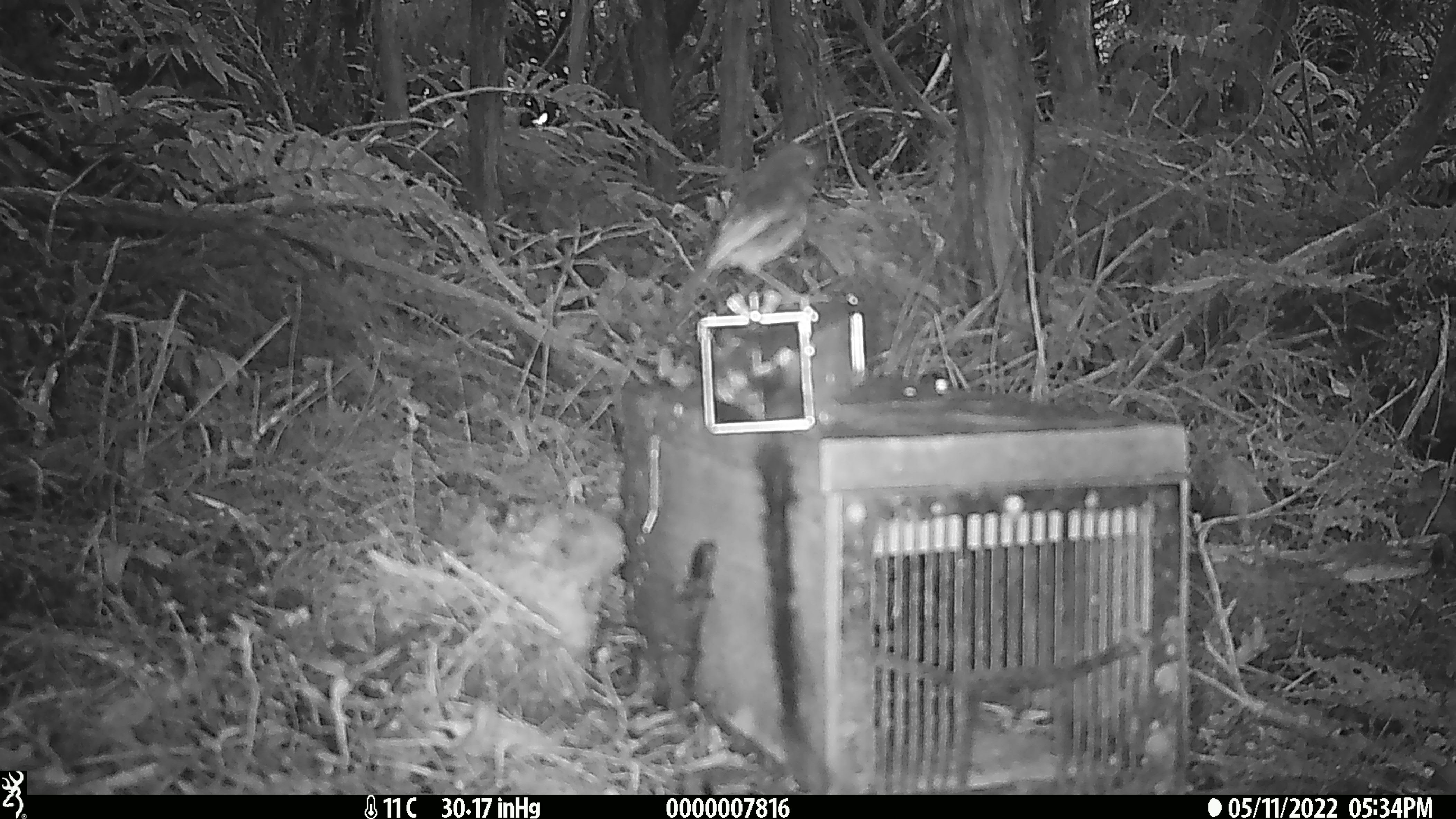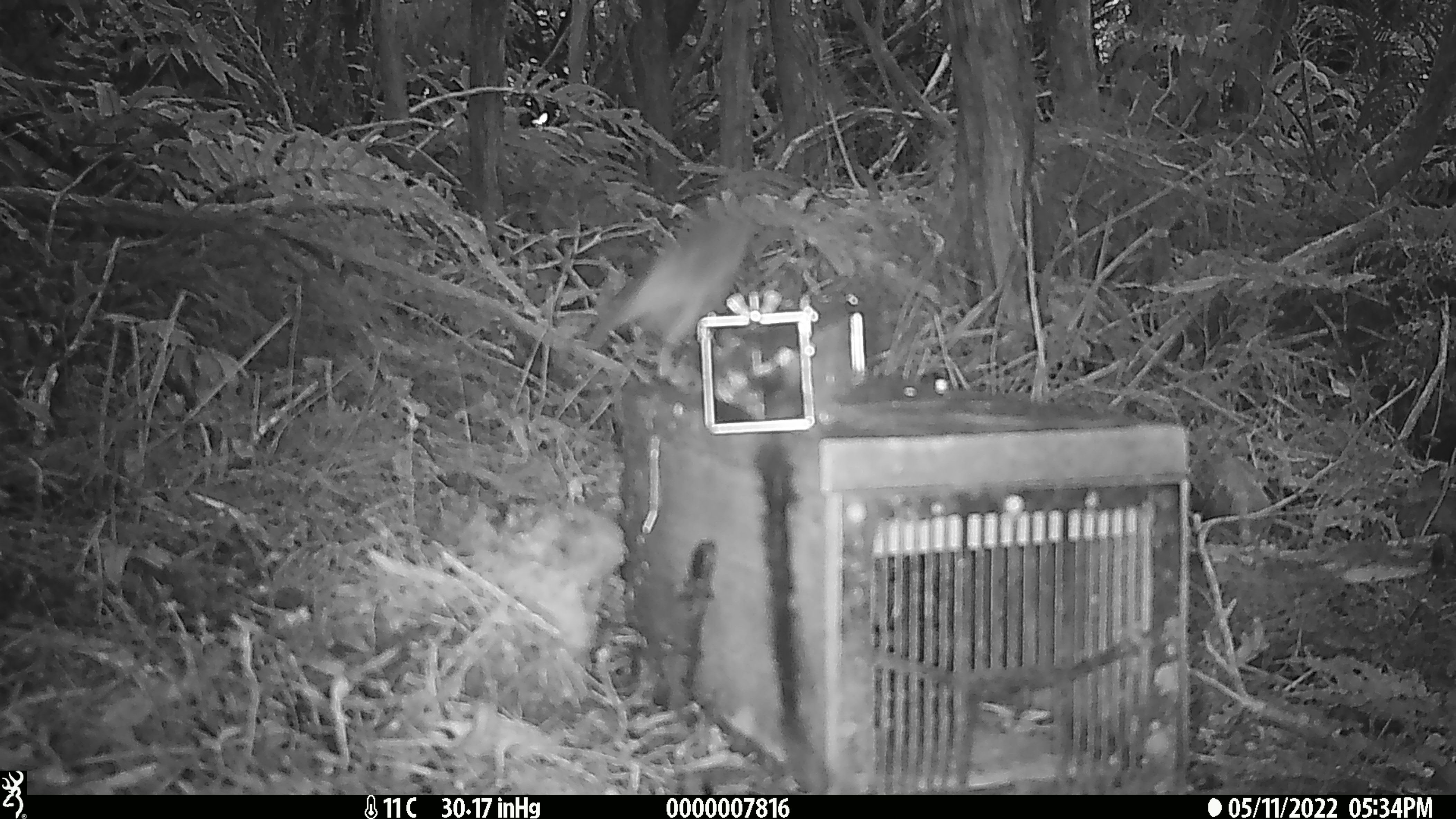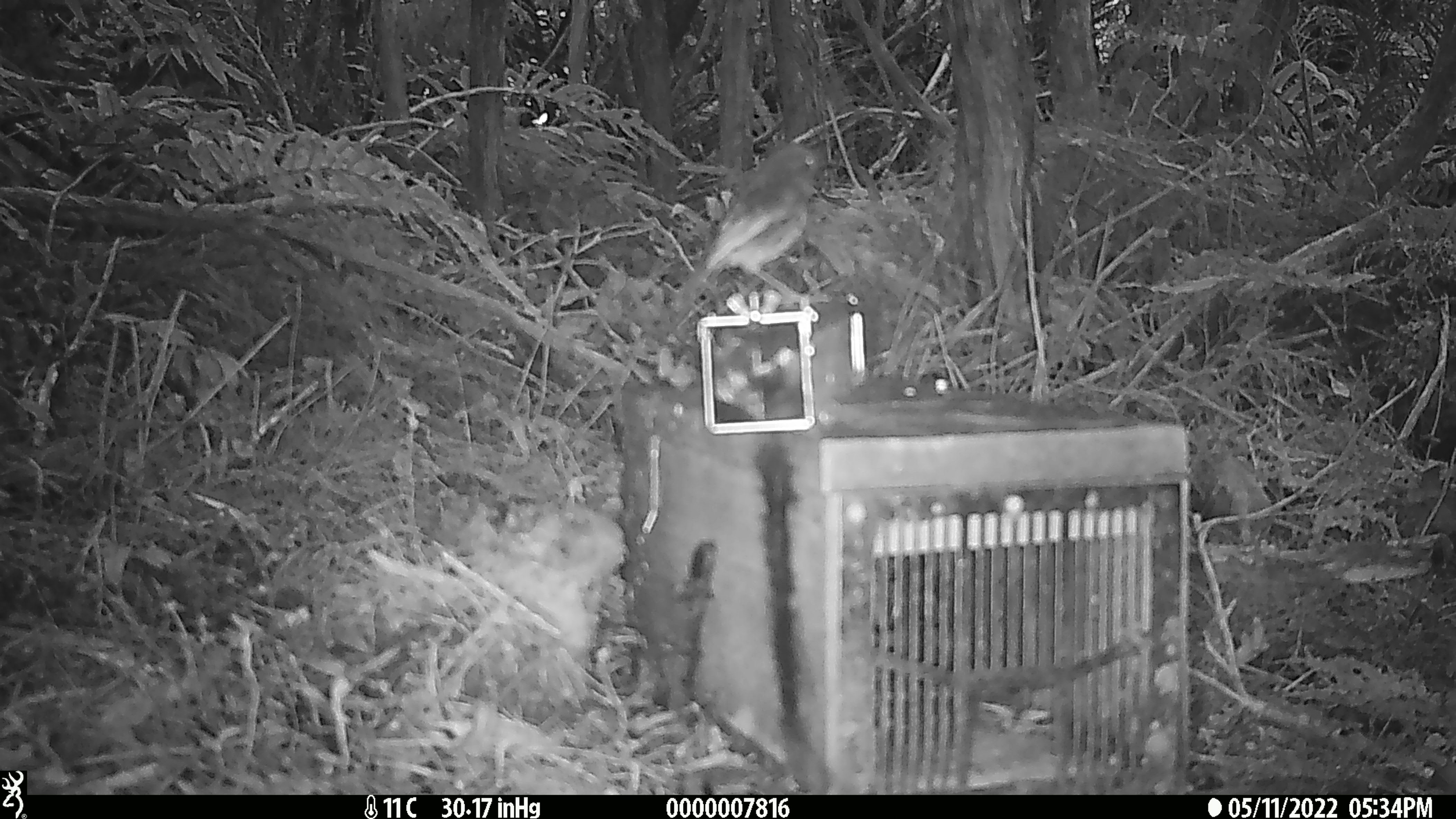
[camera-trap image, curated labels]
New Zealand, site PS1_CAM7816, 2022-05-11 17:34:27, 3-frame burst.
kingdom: Animalia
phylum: Chordata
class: Aves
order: Passeriformes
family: Petroicidae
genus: Petroica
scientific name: Petroica australis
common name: new zealand robin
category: robin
Robin (new zealand robin) (Petroica australis).